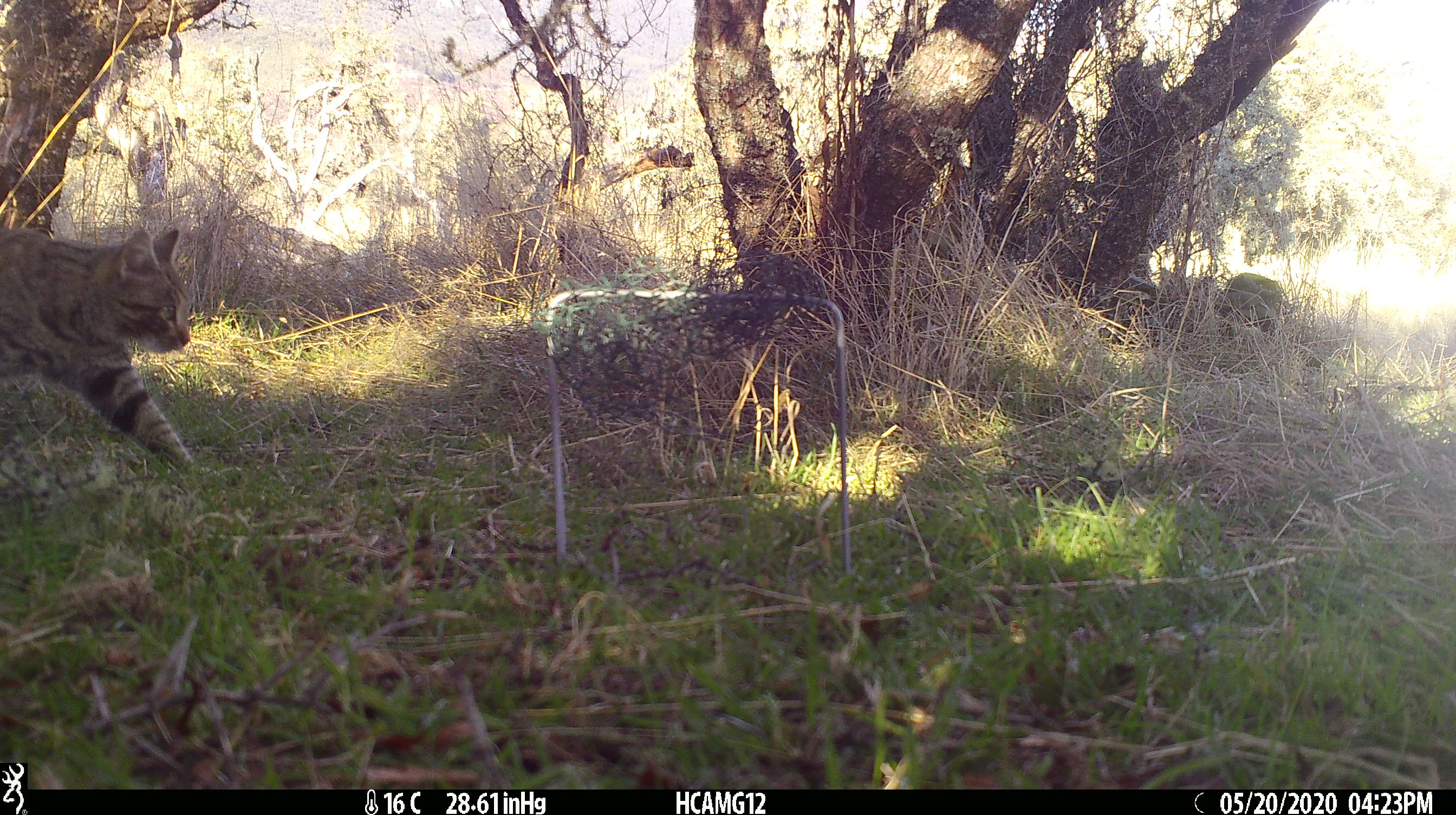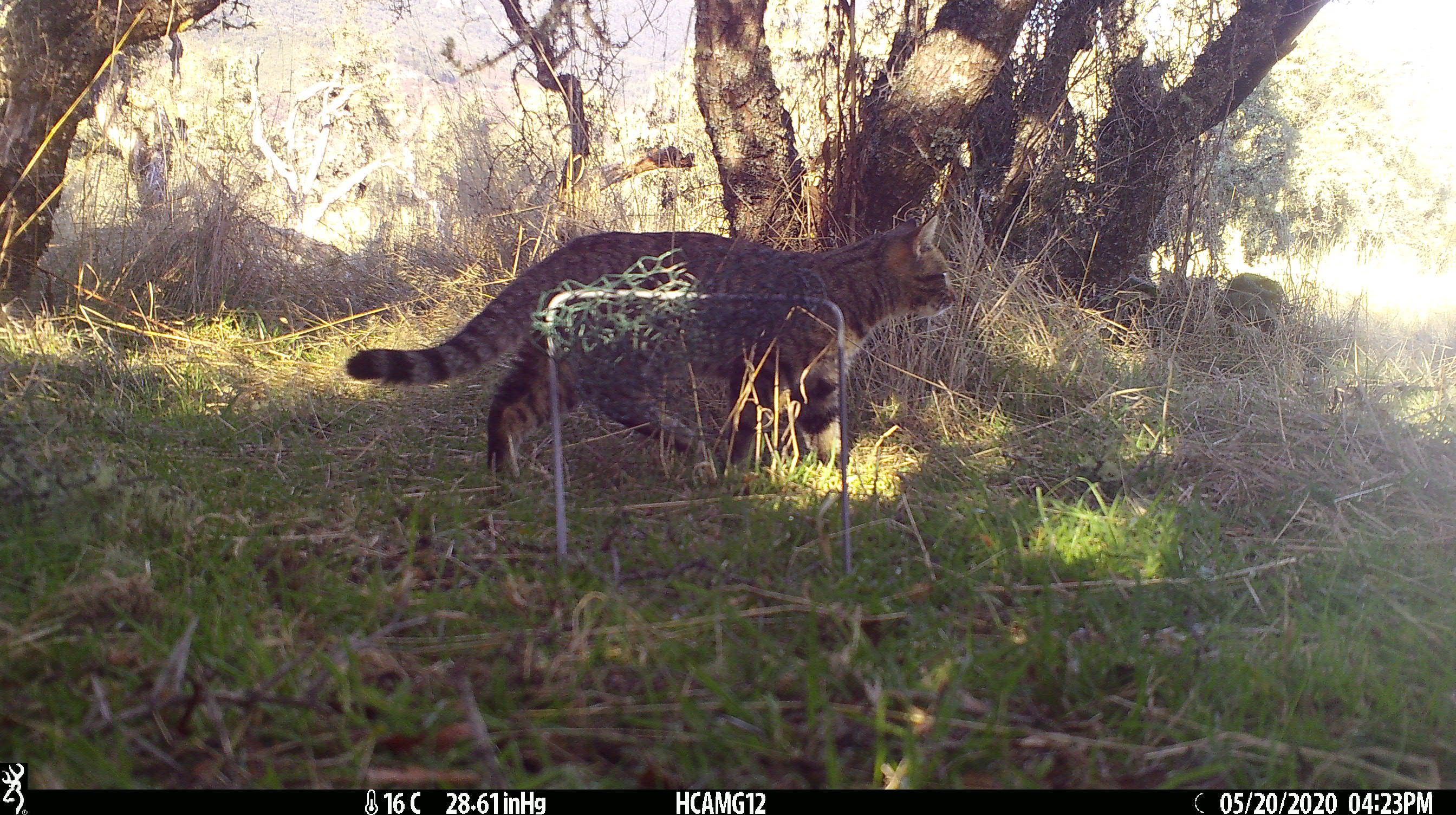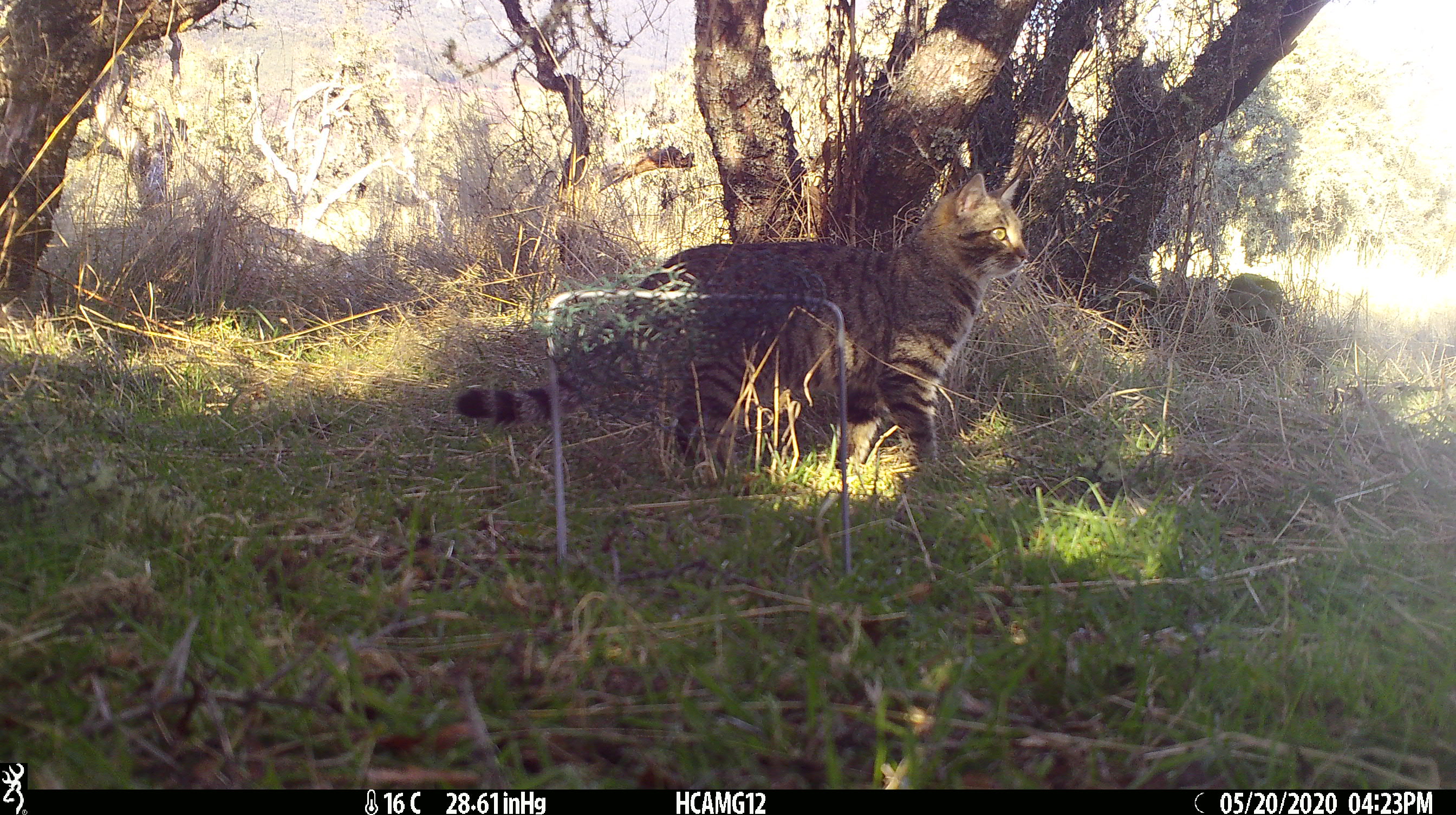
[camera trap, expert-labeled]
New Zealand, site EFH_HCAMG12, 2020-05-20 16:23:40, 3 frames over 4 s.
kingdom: Animalia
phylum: Chordata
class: Mammalia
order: Carnivora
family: Felidae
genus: Felis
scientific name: Felis catus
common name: domestic cat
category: cat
Cat (domestic cat) (Felis catus).